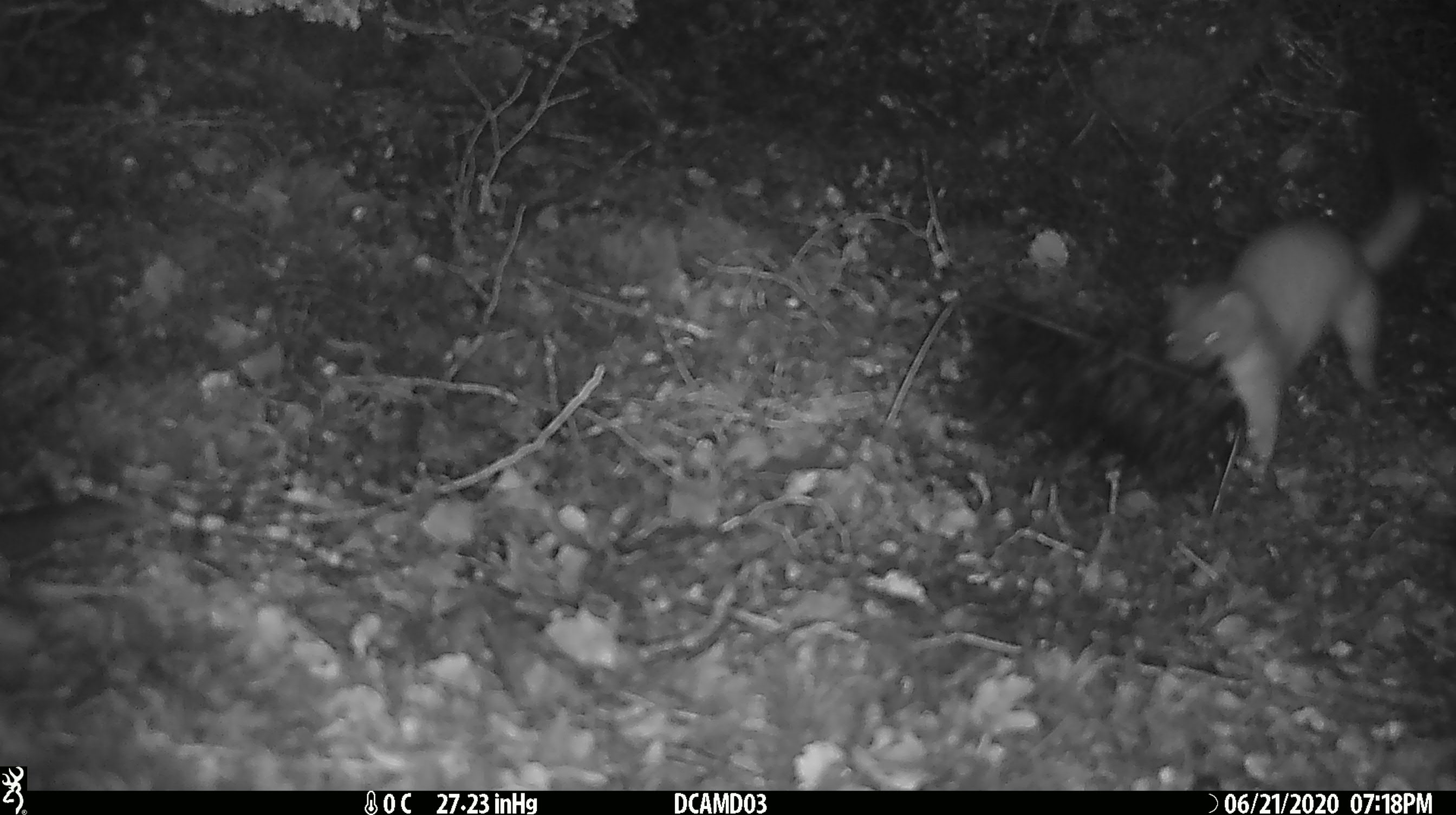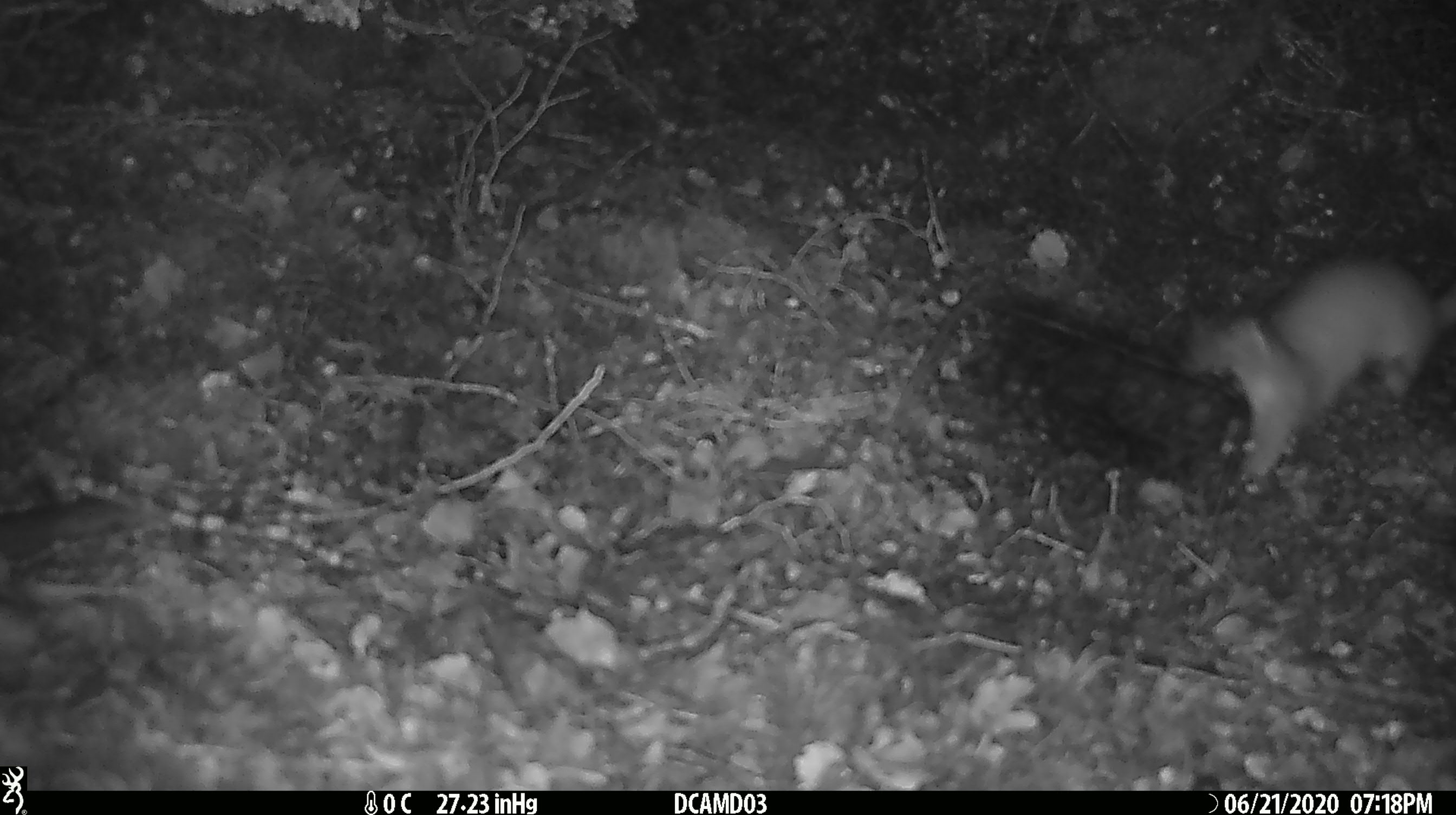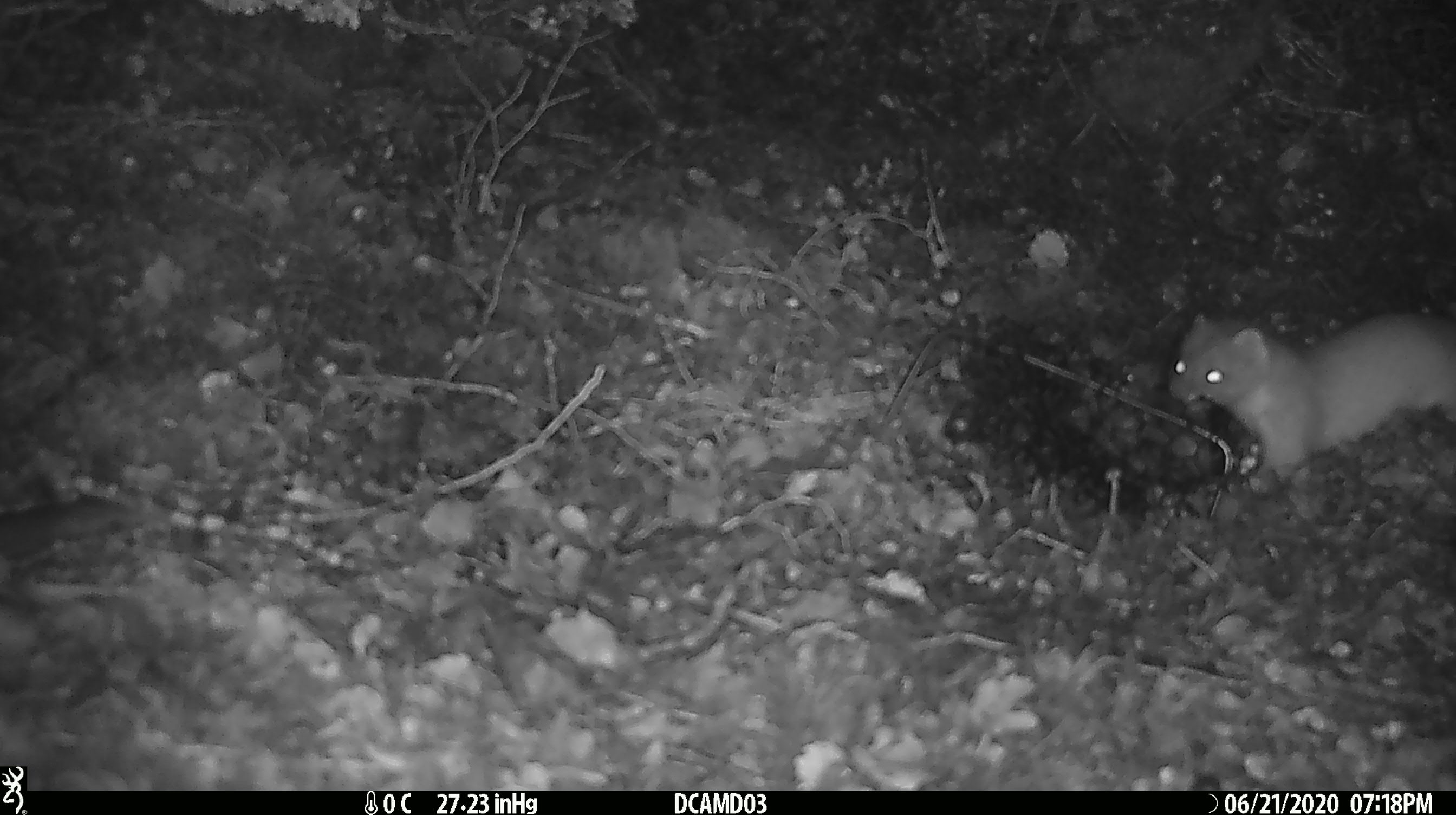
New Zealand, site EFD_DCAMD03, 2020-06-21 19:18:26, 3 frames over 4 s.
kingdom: Animalia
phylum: Chordata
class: Mammalia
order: Carnivora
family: Mustelidae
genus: Mustela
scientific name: Mustela erminea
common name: stoat